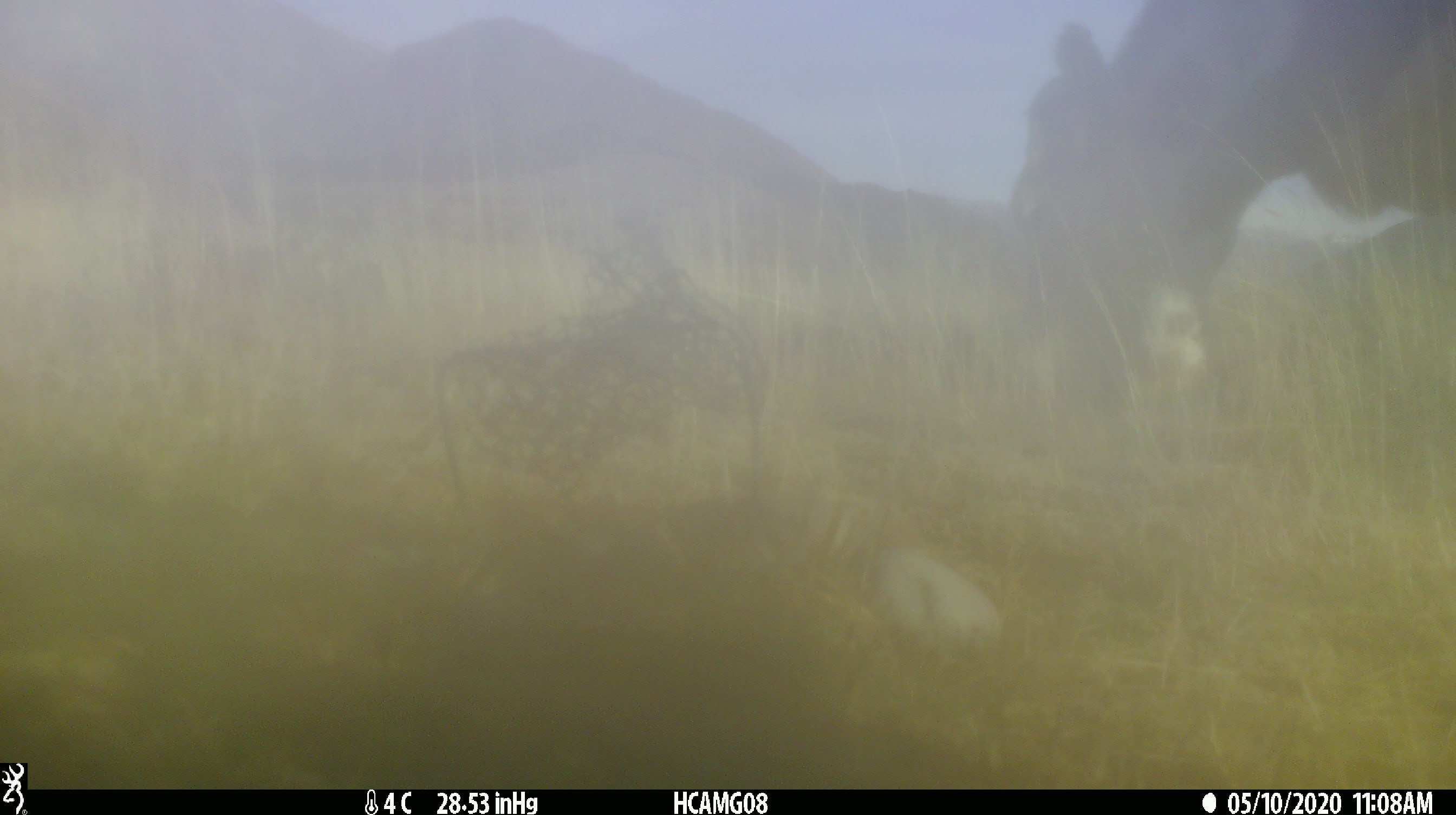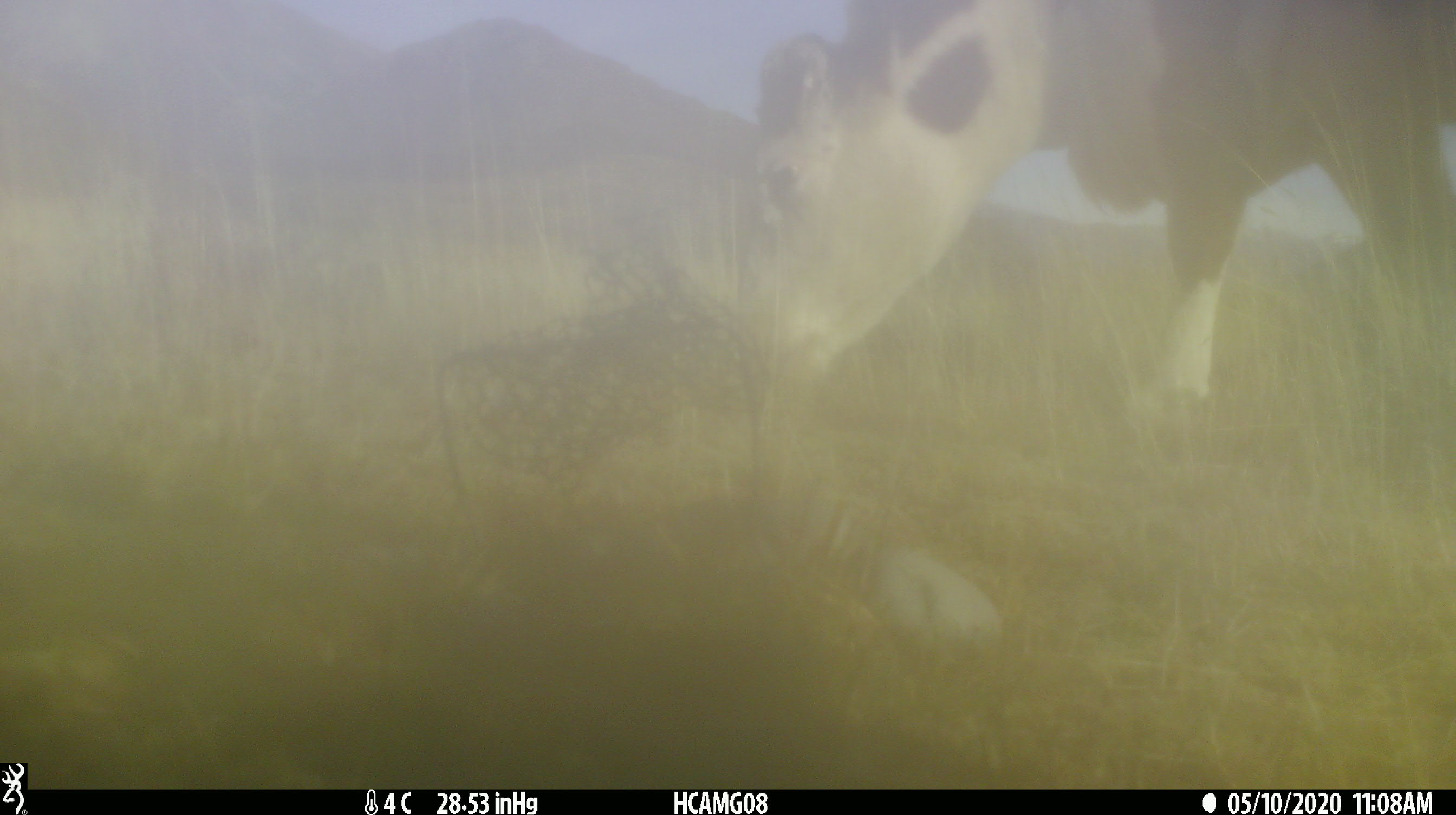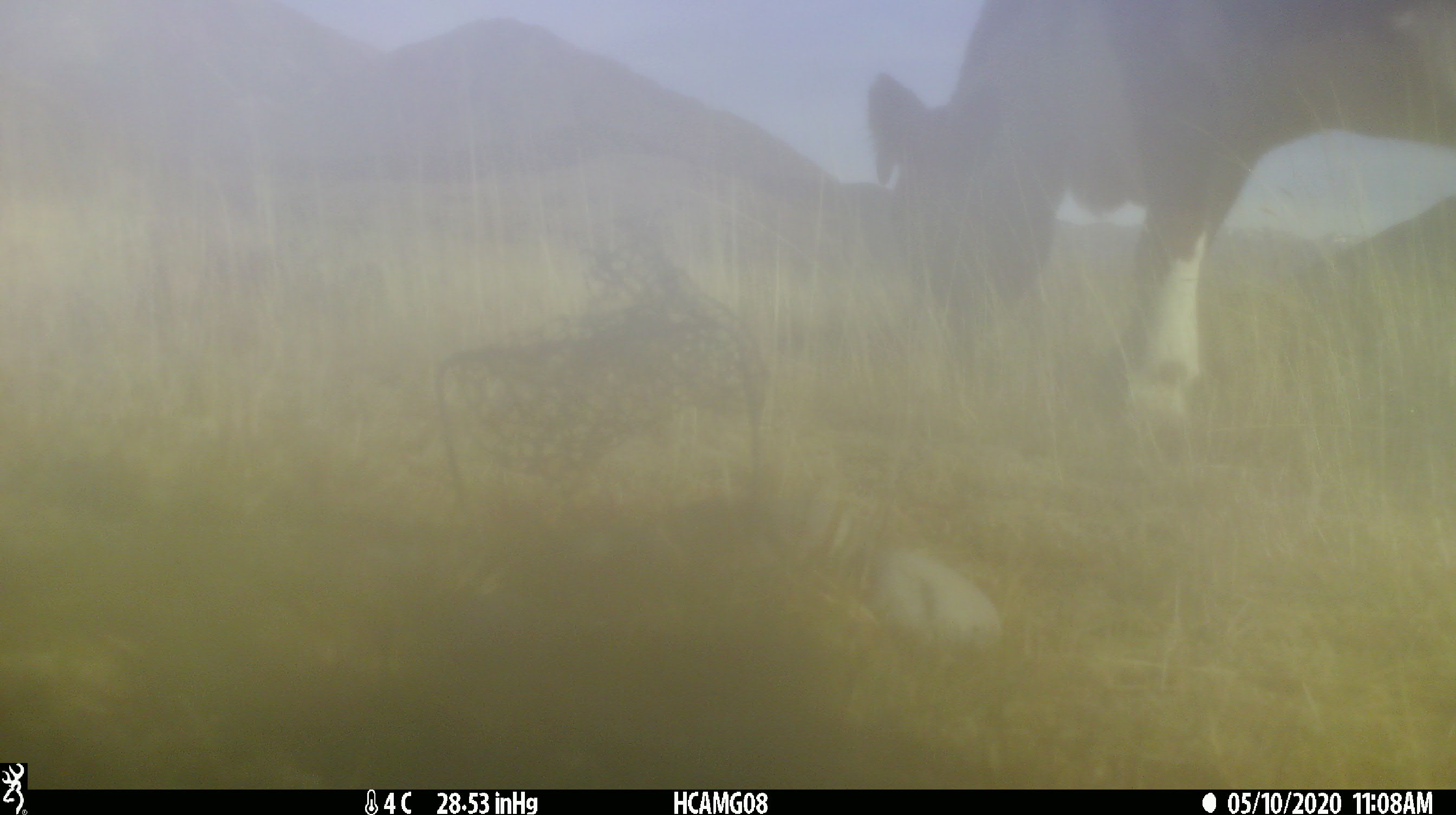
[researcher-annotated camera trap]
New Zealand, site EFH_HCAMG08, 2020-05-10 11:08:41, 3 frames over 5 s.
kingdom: Animalia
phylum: Chordata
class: Mammalia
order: Artiodactyla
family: Bovidae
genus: Bos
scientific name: Bos taurus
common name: domestic cow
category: cow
Cow (domestic cow) (Bos taurus).